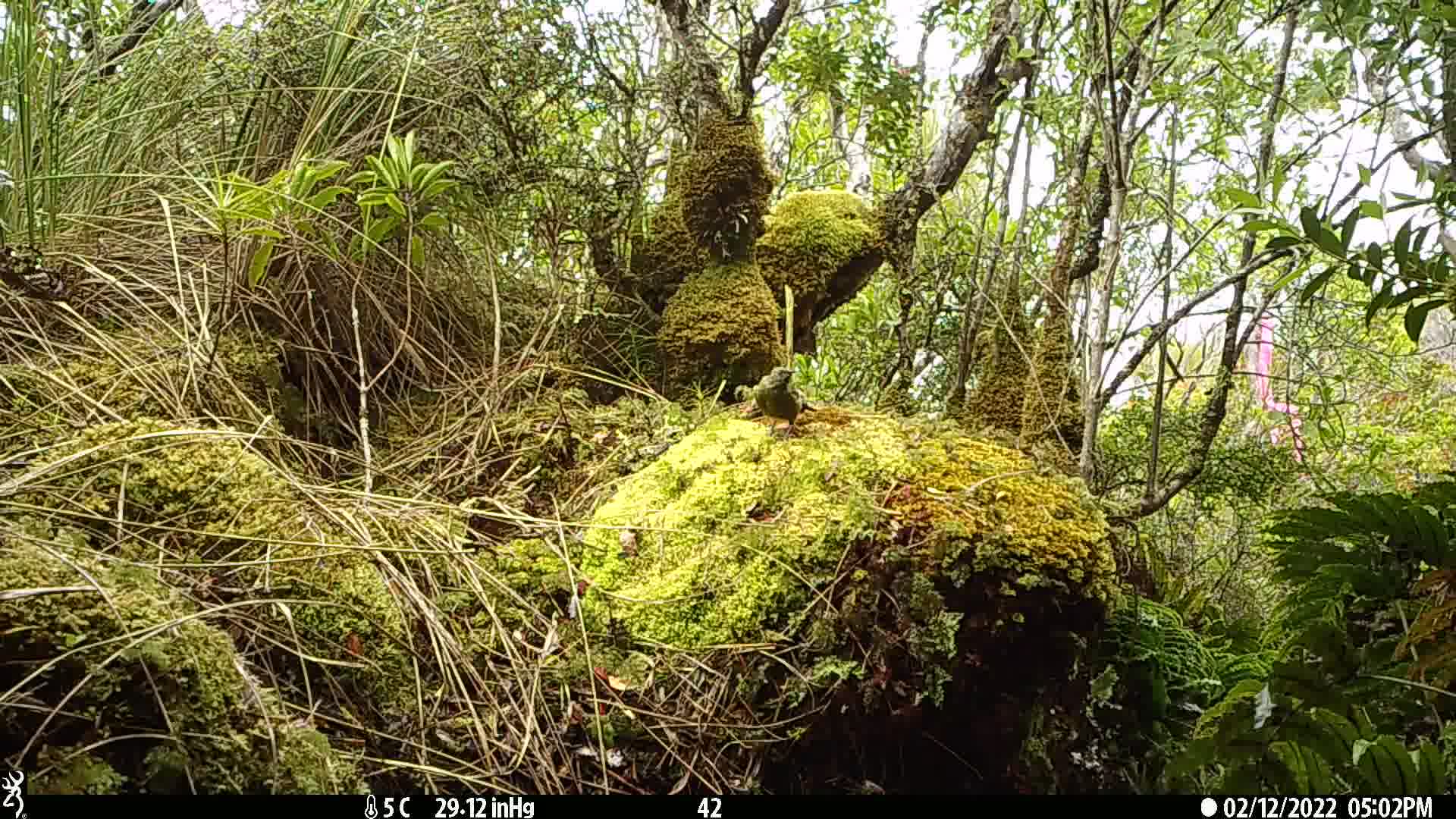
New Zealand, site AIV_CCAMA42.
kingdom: Animalia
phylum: Chordata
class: Aves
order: Passeriformes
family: Meliphagidae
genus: Anthornis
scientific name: Anthornis melanura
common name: new zealand bellbird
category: bellbird